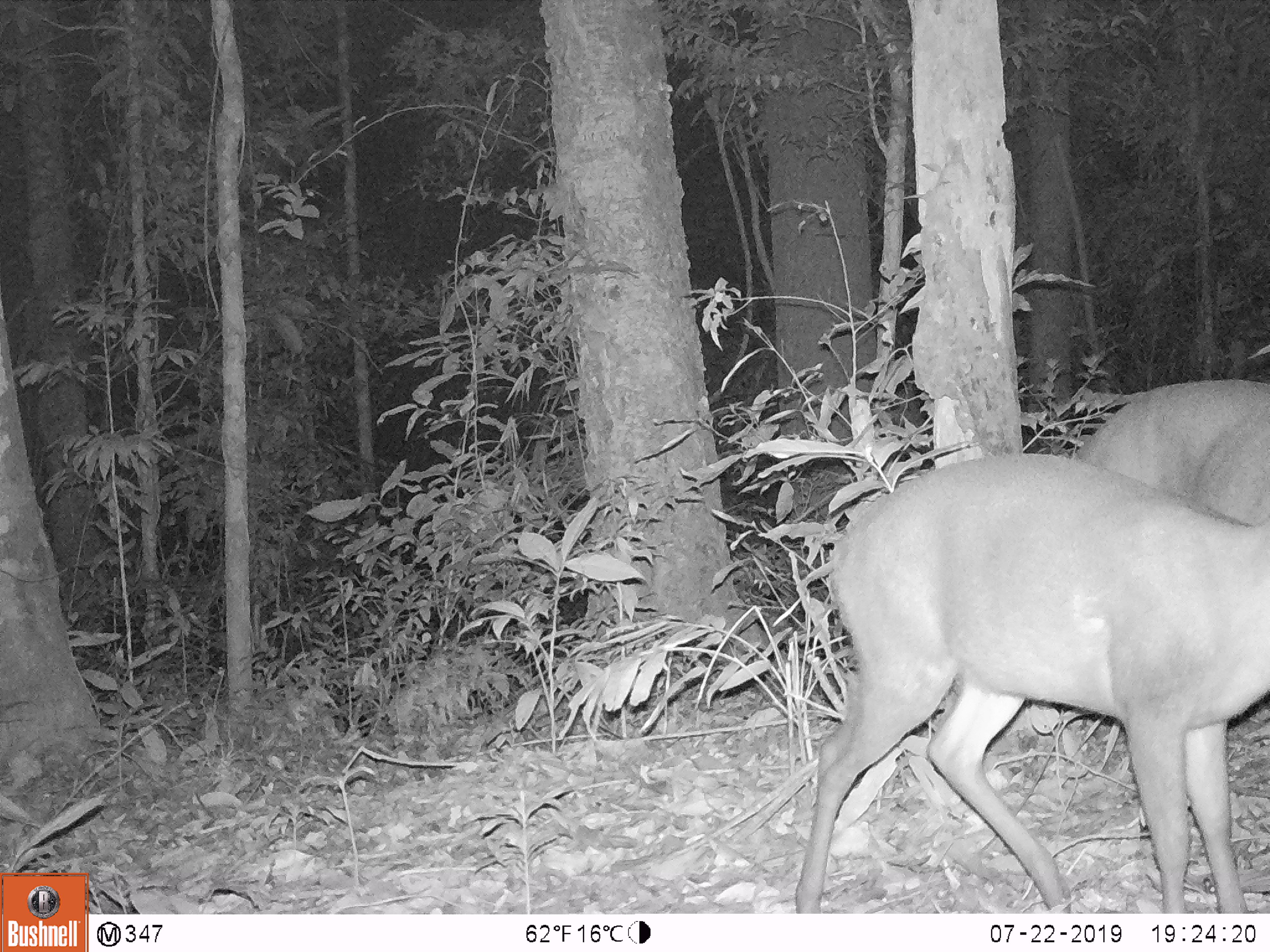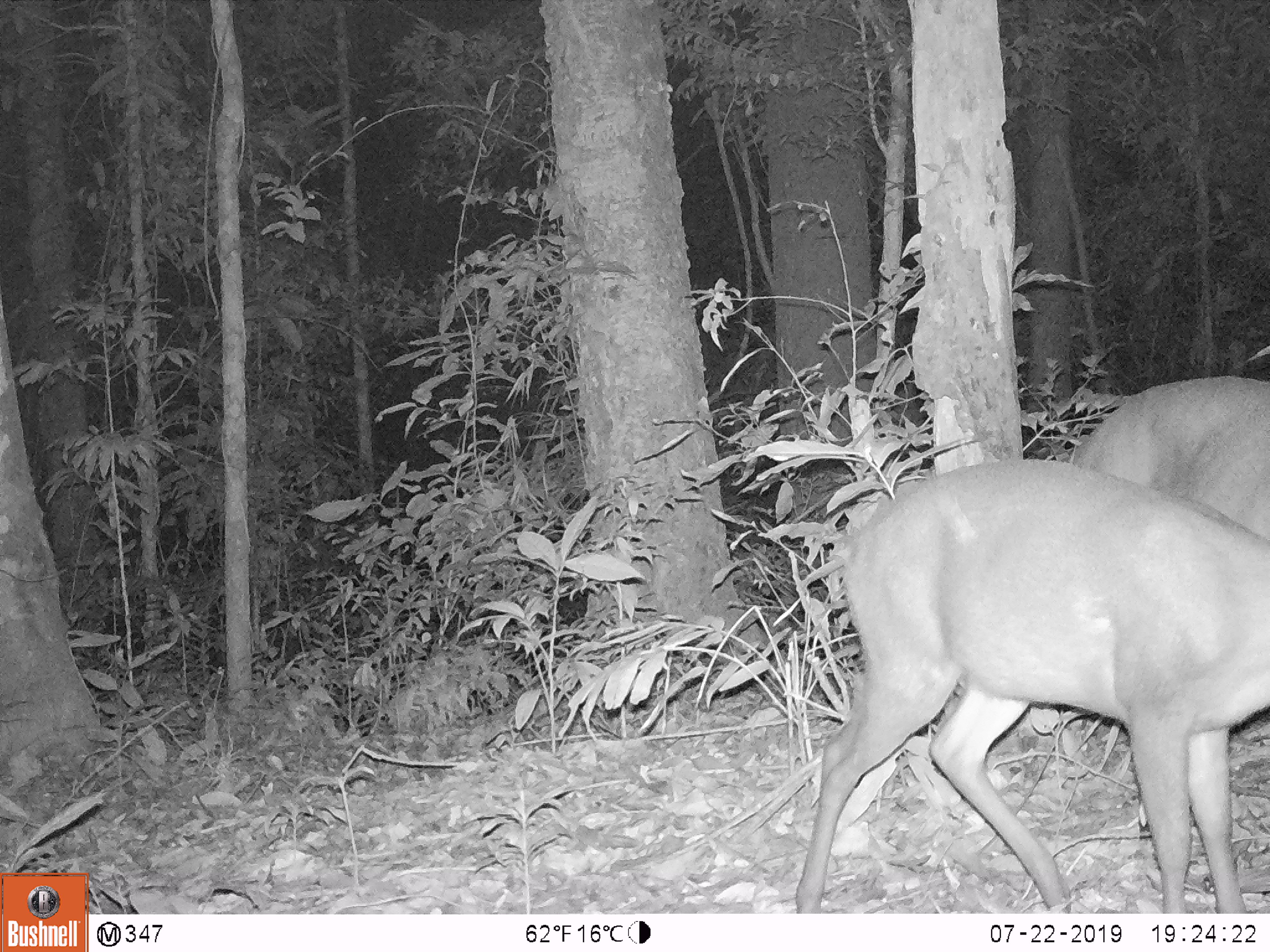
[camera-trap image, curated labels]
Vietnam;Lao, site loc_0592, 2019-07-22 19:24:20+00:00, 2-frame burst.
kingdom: Animalia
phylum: Chordata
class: Mammalia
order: Artiodactyla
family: Cervidae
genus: Muntiacus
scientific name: Muntiacus rooseveltorum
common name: roosevelt's muntjac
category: roosevelts muntjac group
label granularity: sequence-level